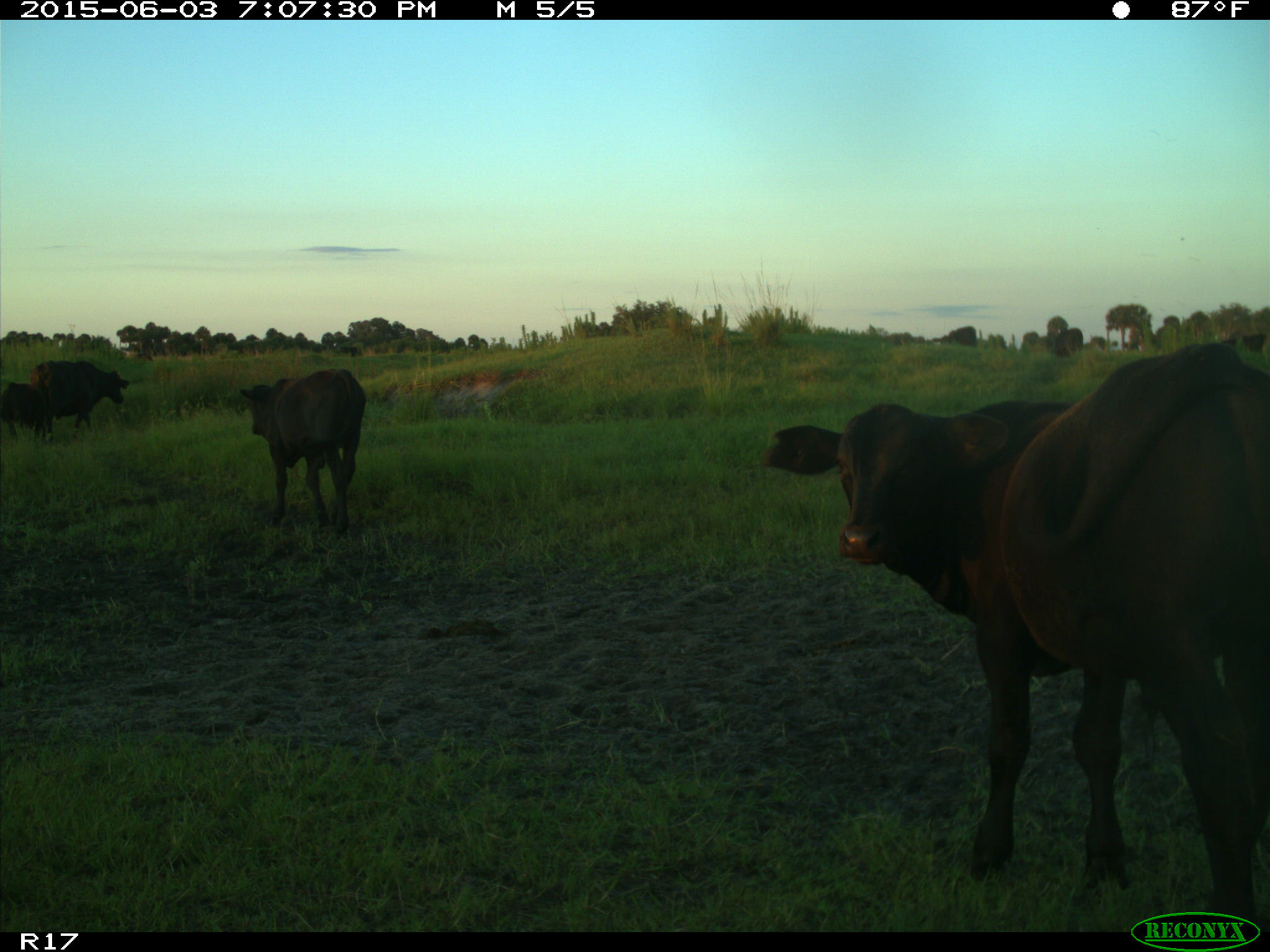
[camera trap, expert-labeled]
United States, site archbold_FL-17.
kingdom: Animalia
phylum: Chordata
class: Mammalia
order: Artiodactyla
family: Bovidae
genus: Bos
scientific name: Bos taurus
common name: domestic cow